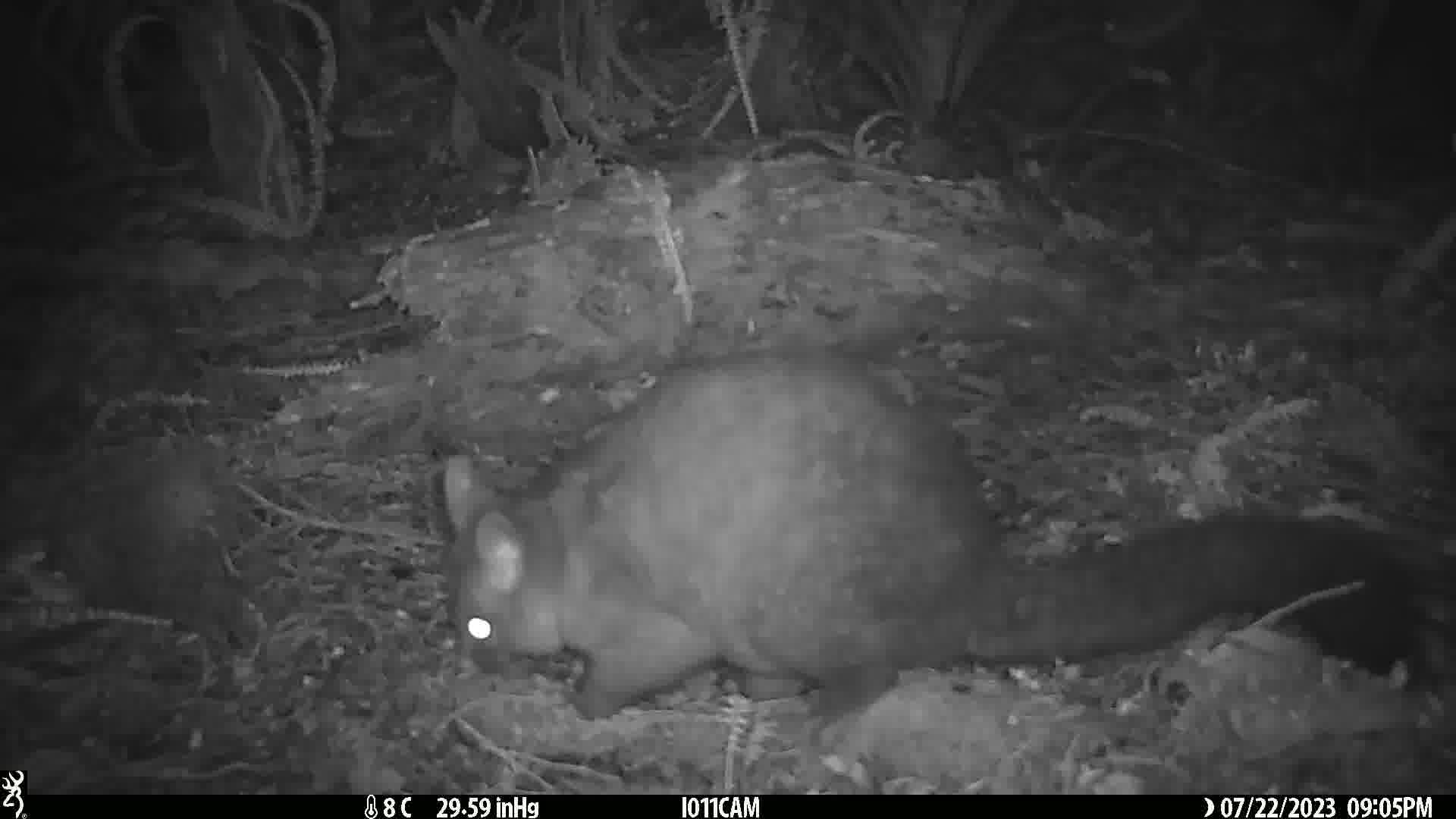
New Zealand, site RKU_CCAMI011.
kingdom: Animalia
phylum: Chordata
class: Mammalia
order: Diprotodontia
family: Phalangeridae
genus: Trichosurus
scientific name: Trichosurus vulpecula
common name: common brushtail possum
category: possum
Possum (common brushtail possum) (Trichosurus vulpecula).